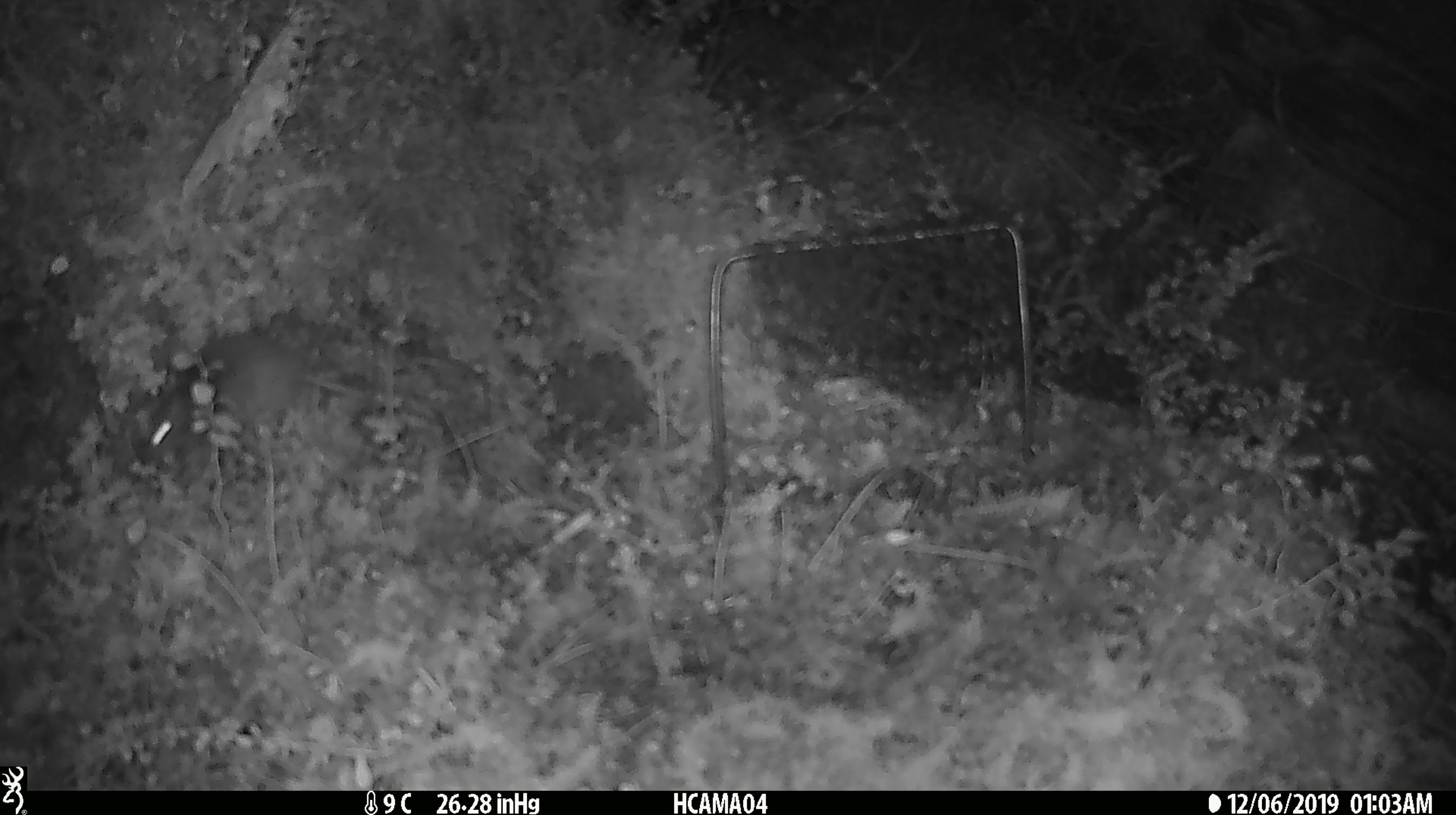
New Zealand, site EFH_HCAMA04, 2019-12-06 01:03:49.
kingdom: Animalia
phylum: Chordata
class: Mammalia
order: Rodentia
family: Muridae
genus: Mus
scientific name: Mus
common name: mouse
Mouse (Mus).